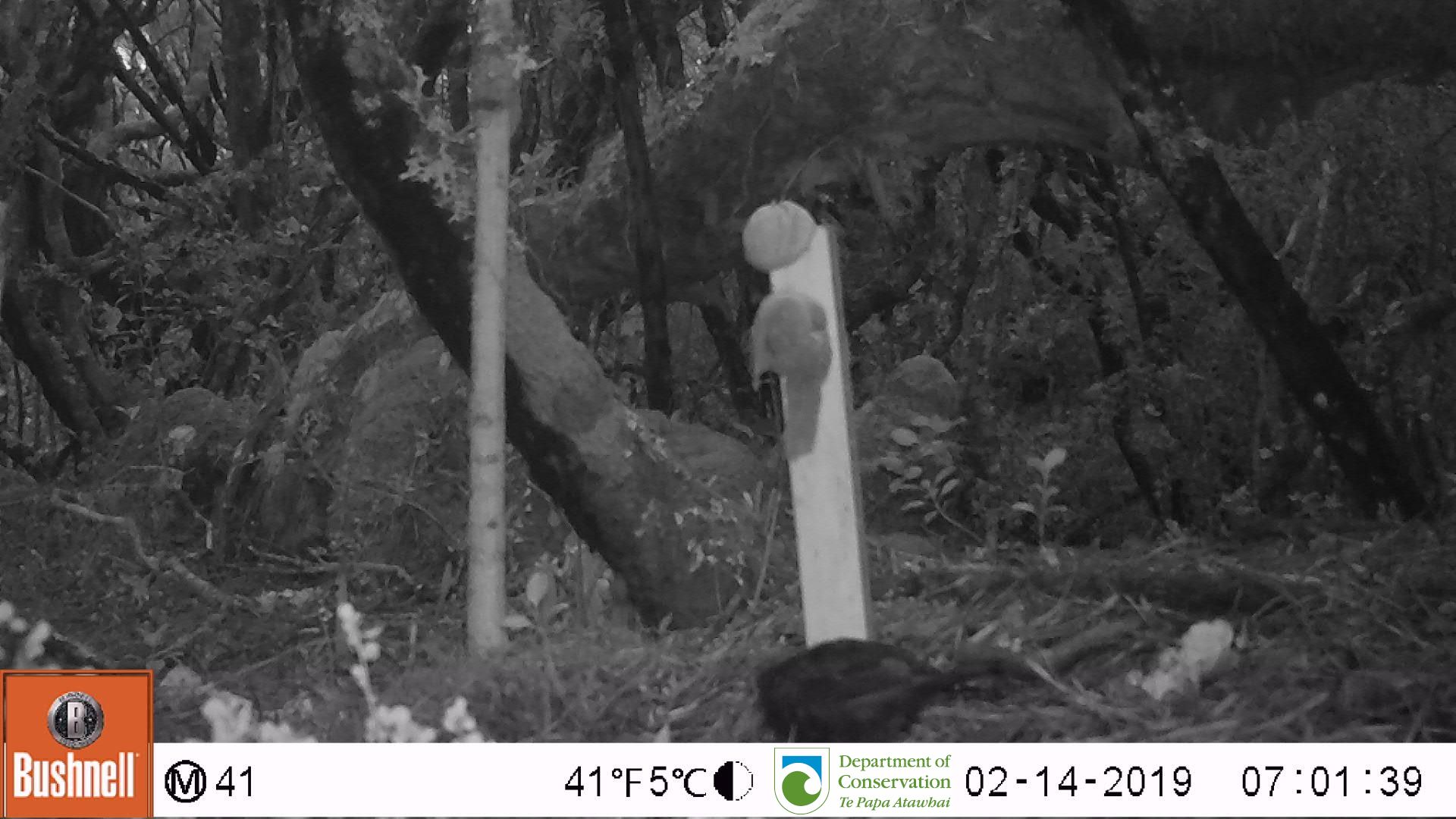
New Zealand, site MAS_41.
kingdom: Animalia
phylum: Chordata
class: Aves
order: Passeriformes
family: Turdidae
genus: Turdus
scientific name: Turdus merula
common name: eurasian blackbird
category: blackbird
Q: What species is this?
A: Blackbird (eurasian blackbird) (Turdus merula).